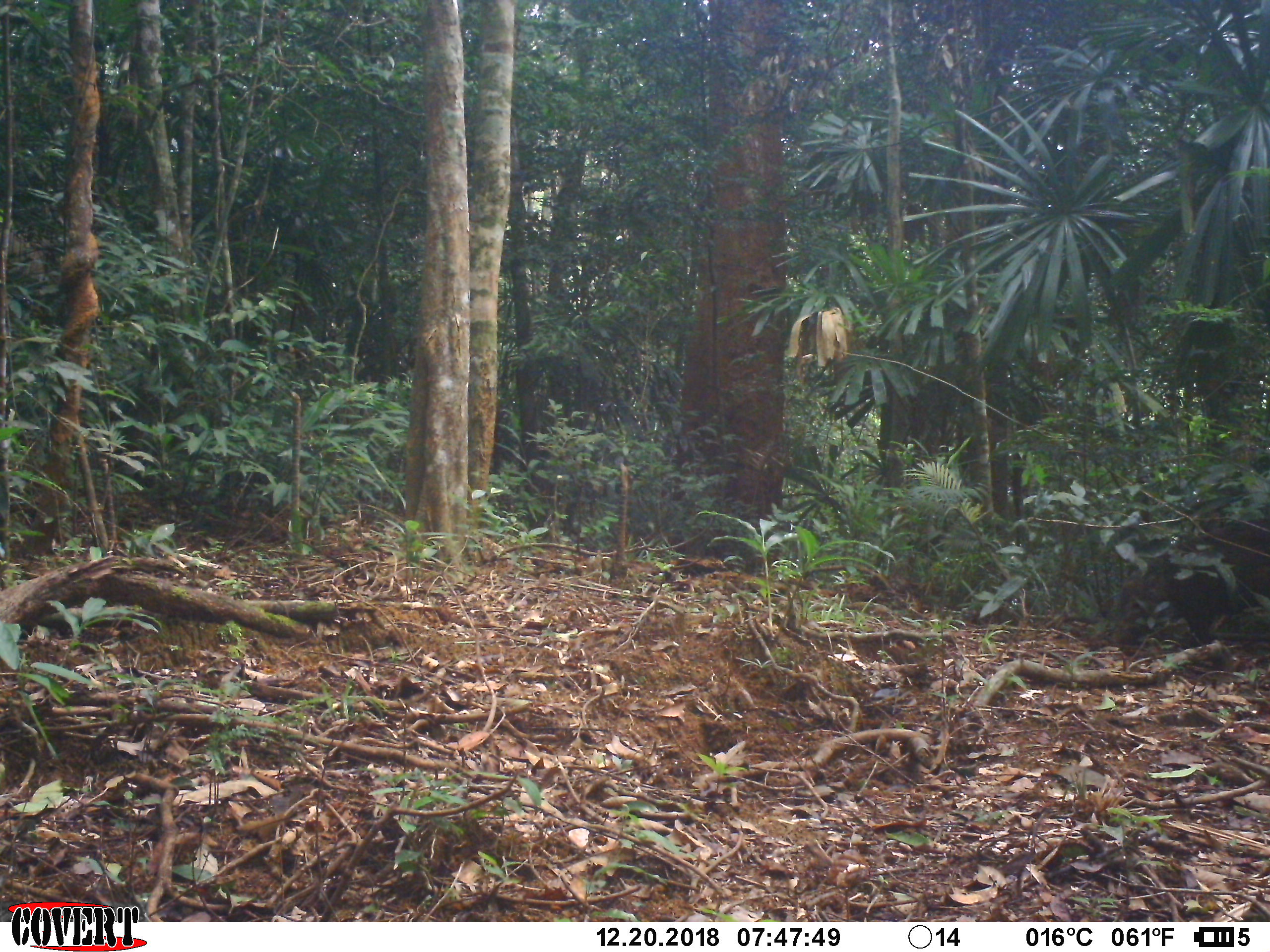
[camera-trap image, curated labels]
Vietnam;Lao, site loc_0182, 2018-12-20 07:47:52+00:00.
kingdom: Animalia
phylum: Chordata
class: Mammalia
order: Artiodactyla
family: Suidae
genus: Sus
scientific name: Sus scrofa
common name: eurasian wild pig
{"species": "eurasian wild pig (Sus scrofa)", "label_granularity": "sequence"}